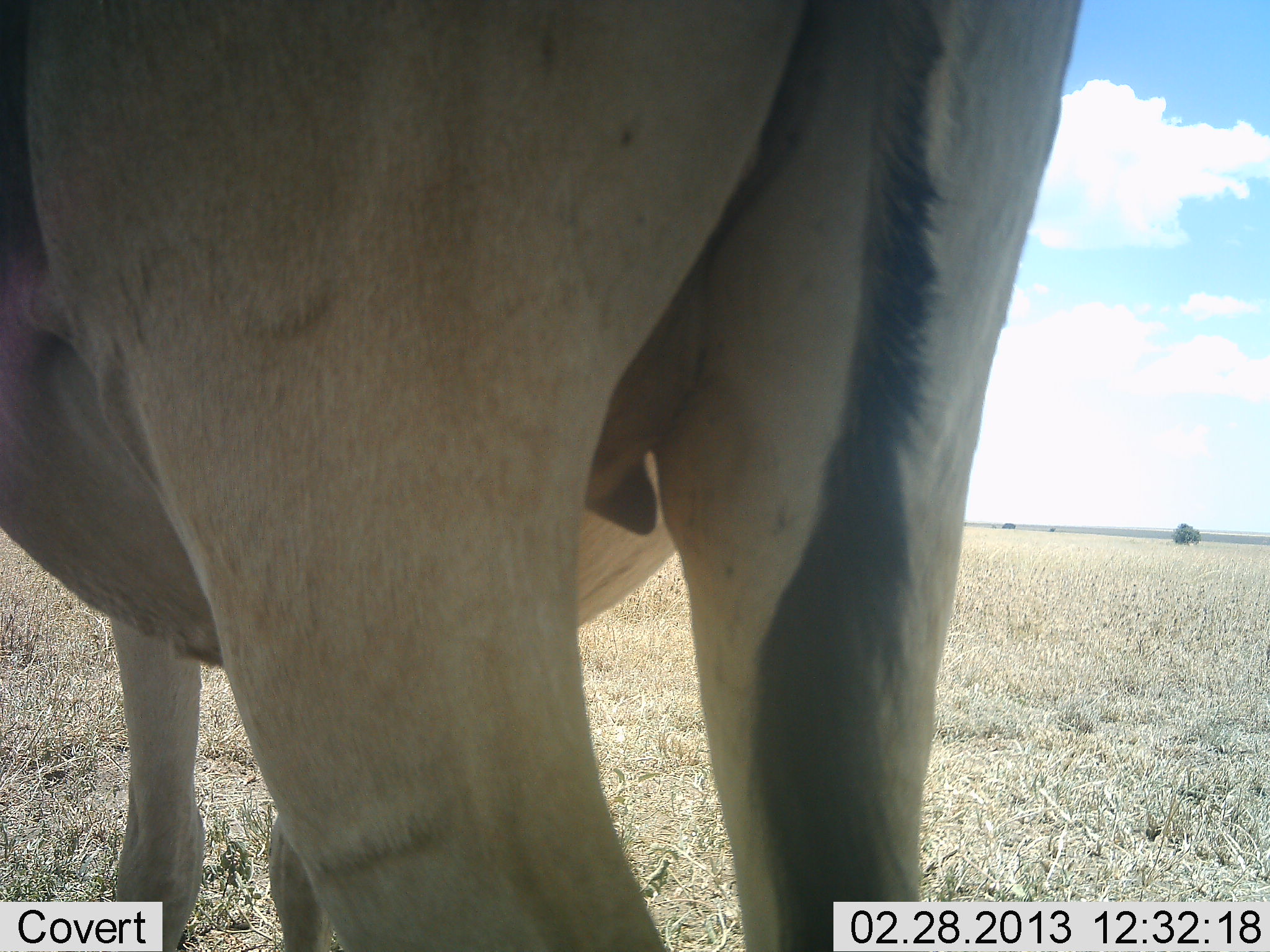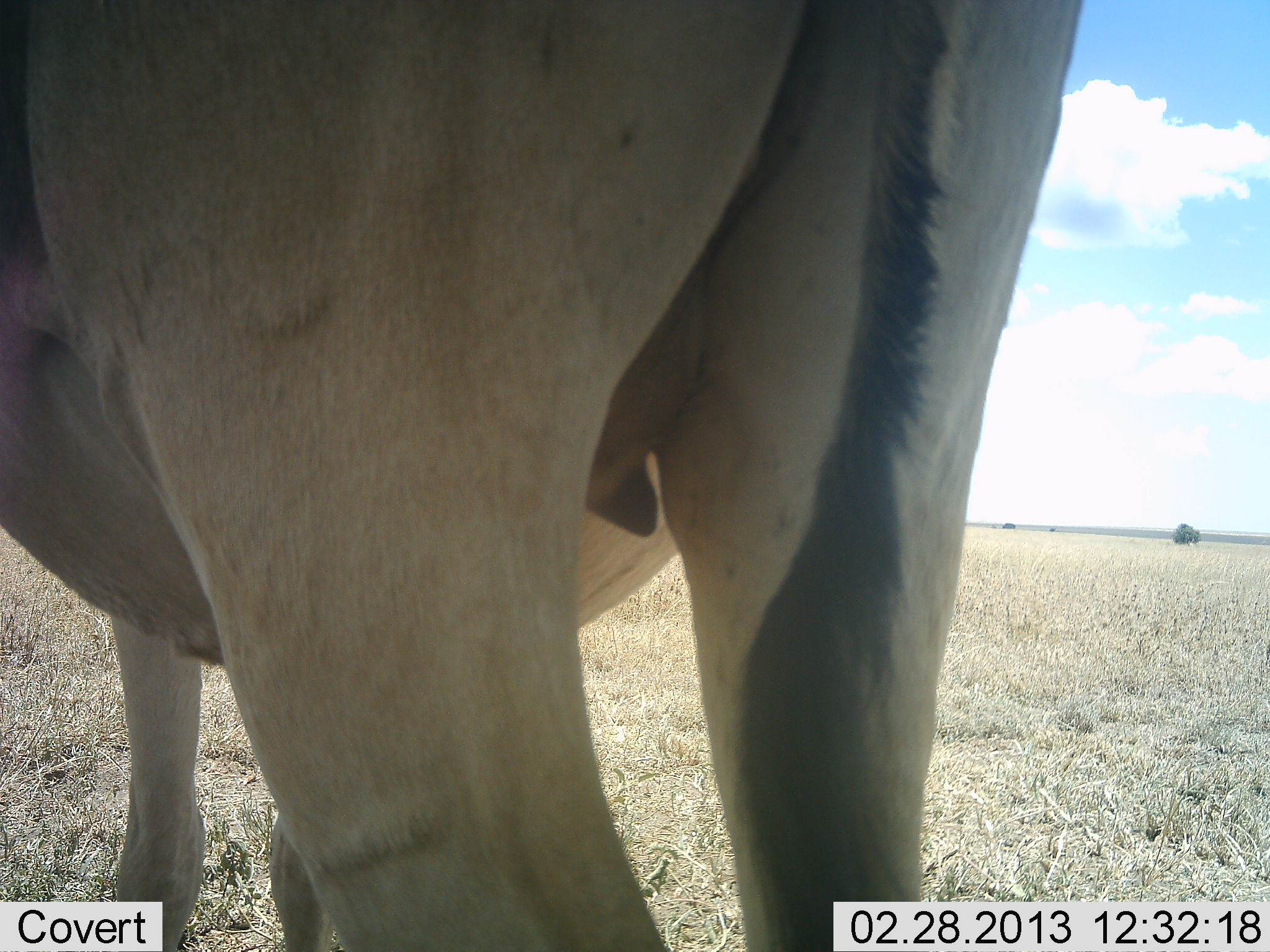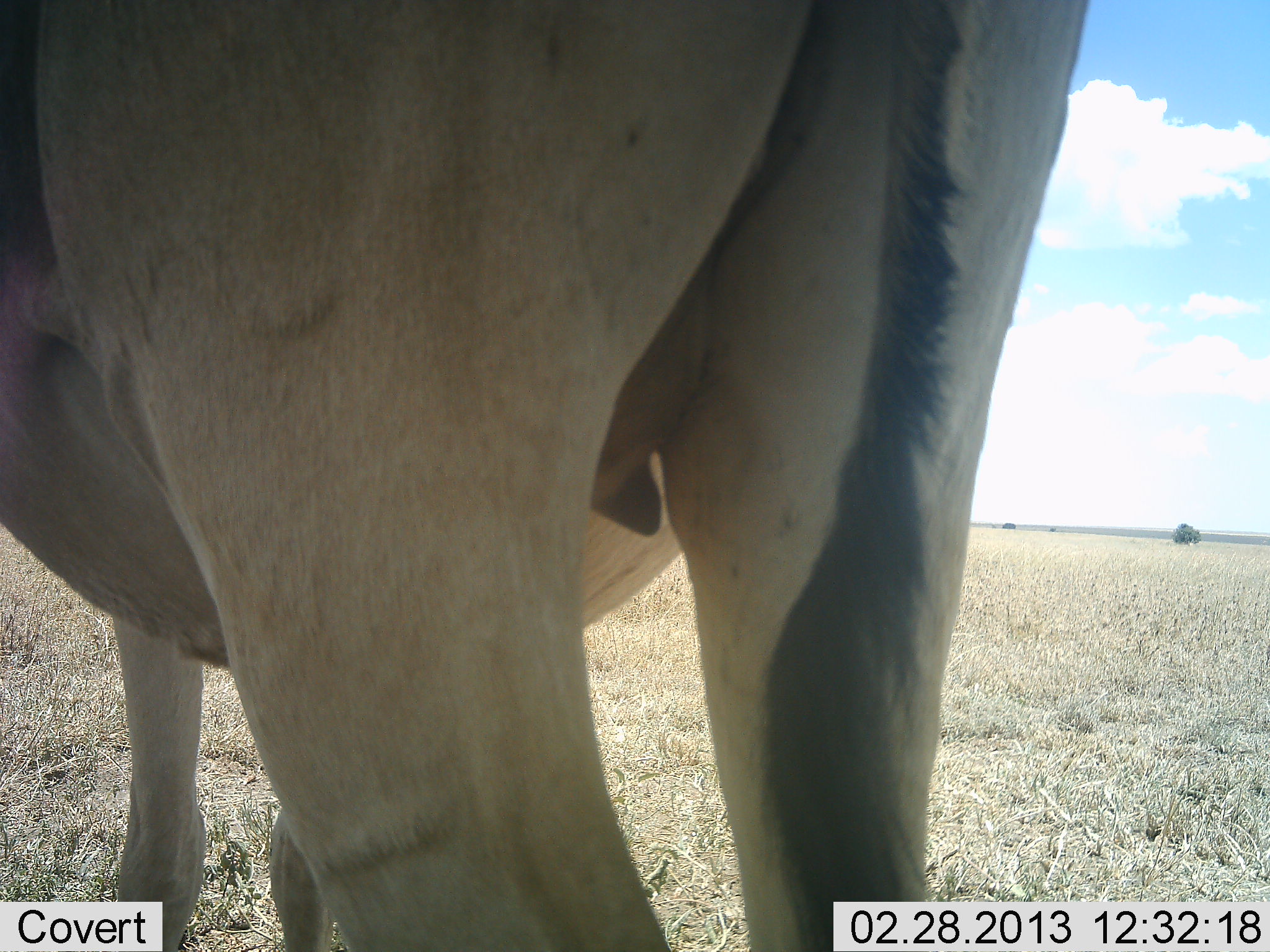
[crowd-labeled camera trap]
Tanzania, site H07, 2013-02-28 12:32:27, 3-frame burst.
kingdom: Animalia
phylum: Chordata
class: Mammalia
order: Artiodactyla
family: Bovidae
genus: Alcelaphus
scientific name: Alcelaphus buselaphus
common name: hartebeest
Hartebeest (Alcelaphus buselaphus), count 1. Behavior (volunteer vote fractions): standing 100%, resting 0%, moving 0%, interacting 0%. Young present (vote fraction): 0%. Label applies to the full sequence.